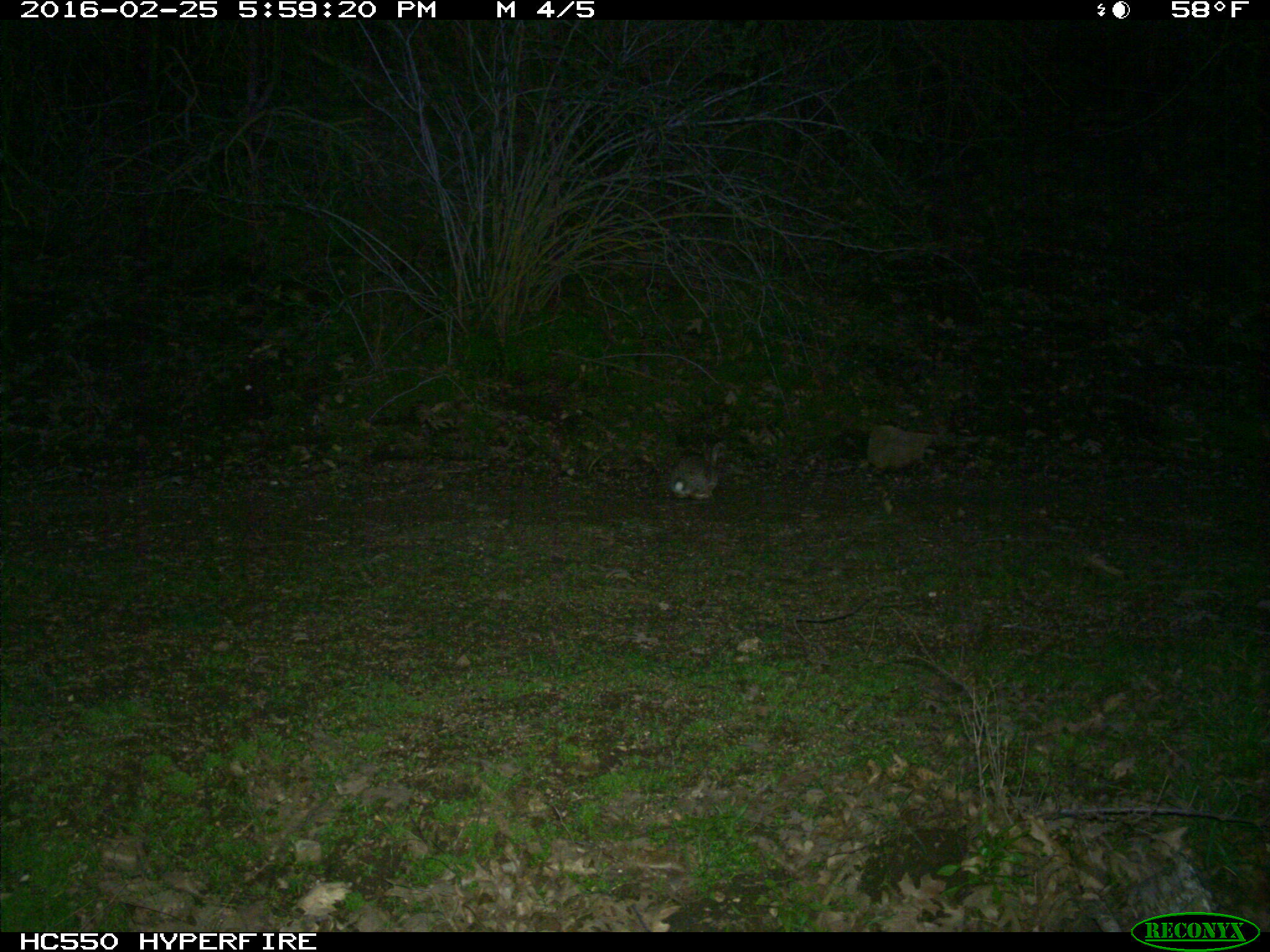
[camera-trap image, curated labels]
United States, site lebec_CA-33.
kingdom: Animalia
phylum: Chordata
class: Mammalia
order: Lagomorpha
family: Leporidae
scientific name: Leporidae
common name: rabbits and hares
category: unidentified rabbit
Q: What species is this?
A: Unidentified rabbit (rabbits and hares) (Leporidae).